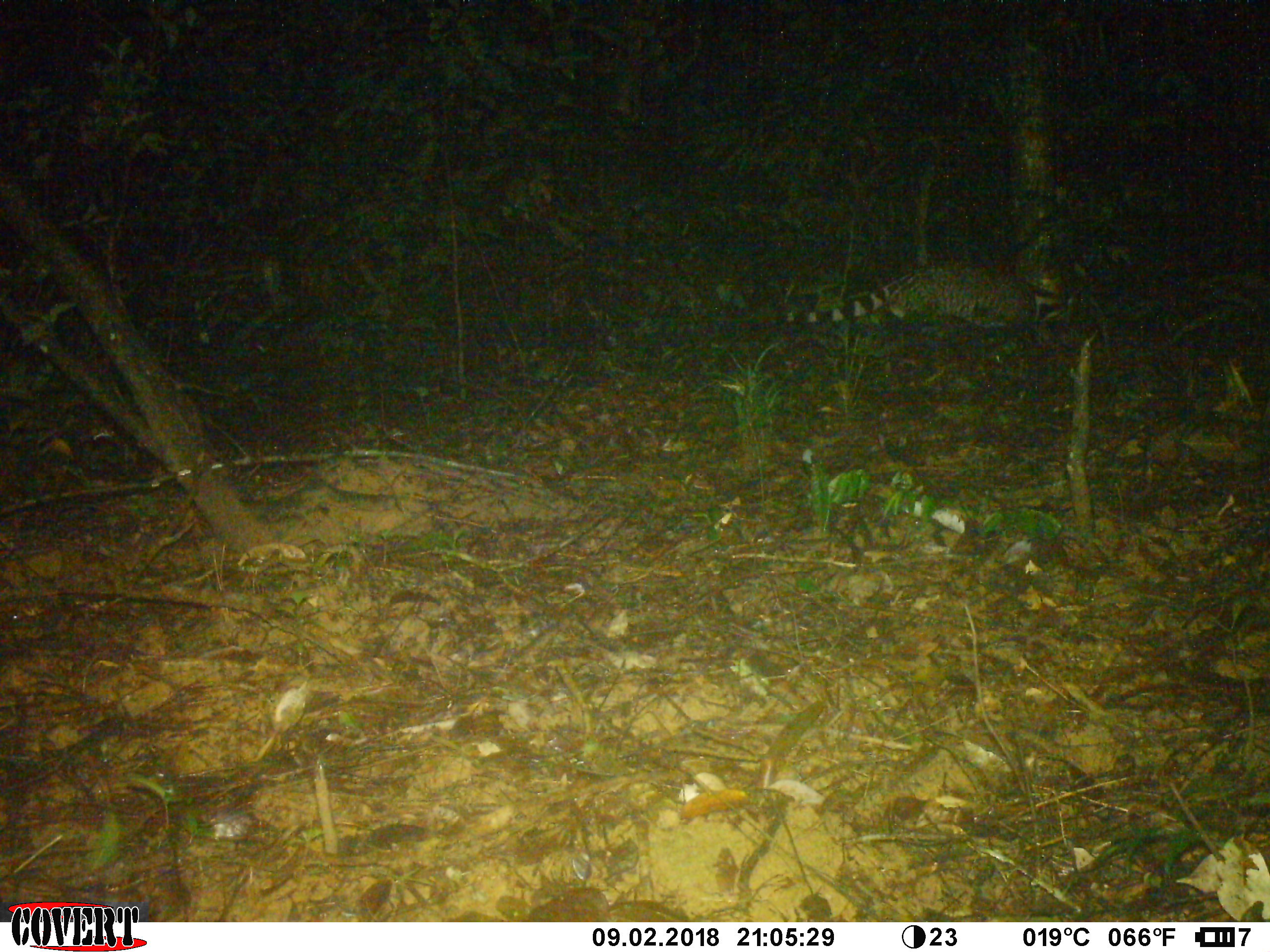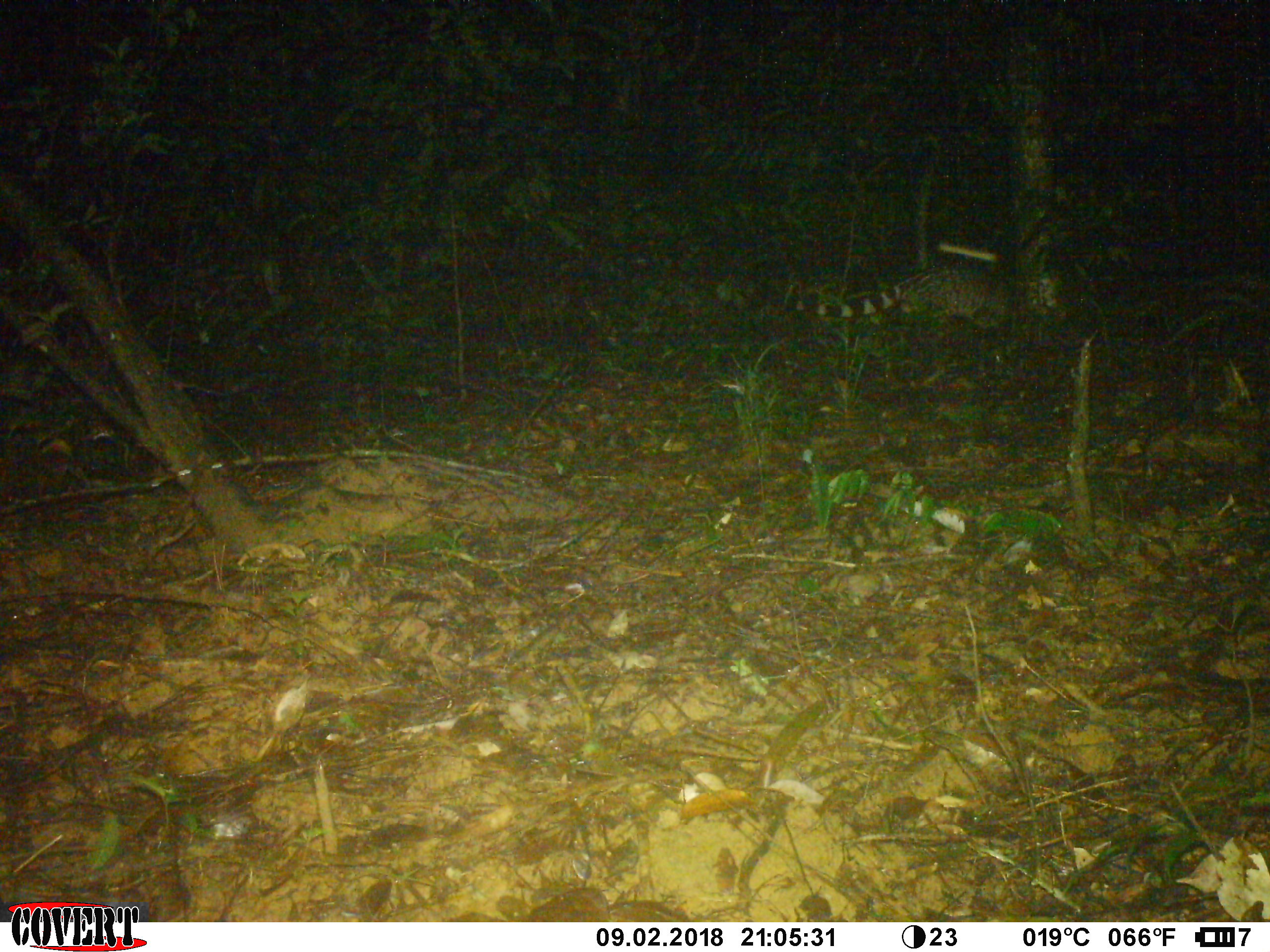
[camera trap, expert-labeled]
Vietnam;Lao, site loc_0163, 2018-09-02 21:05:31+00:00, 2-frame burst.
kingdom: Animalia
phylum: Chordata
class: Mammalia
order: Carnivora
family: Viverridae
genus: Viverra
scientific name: Viverra zibetha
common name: large indian civet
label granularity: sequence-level